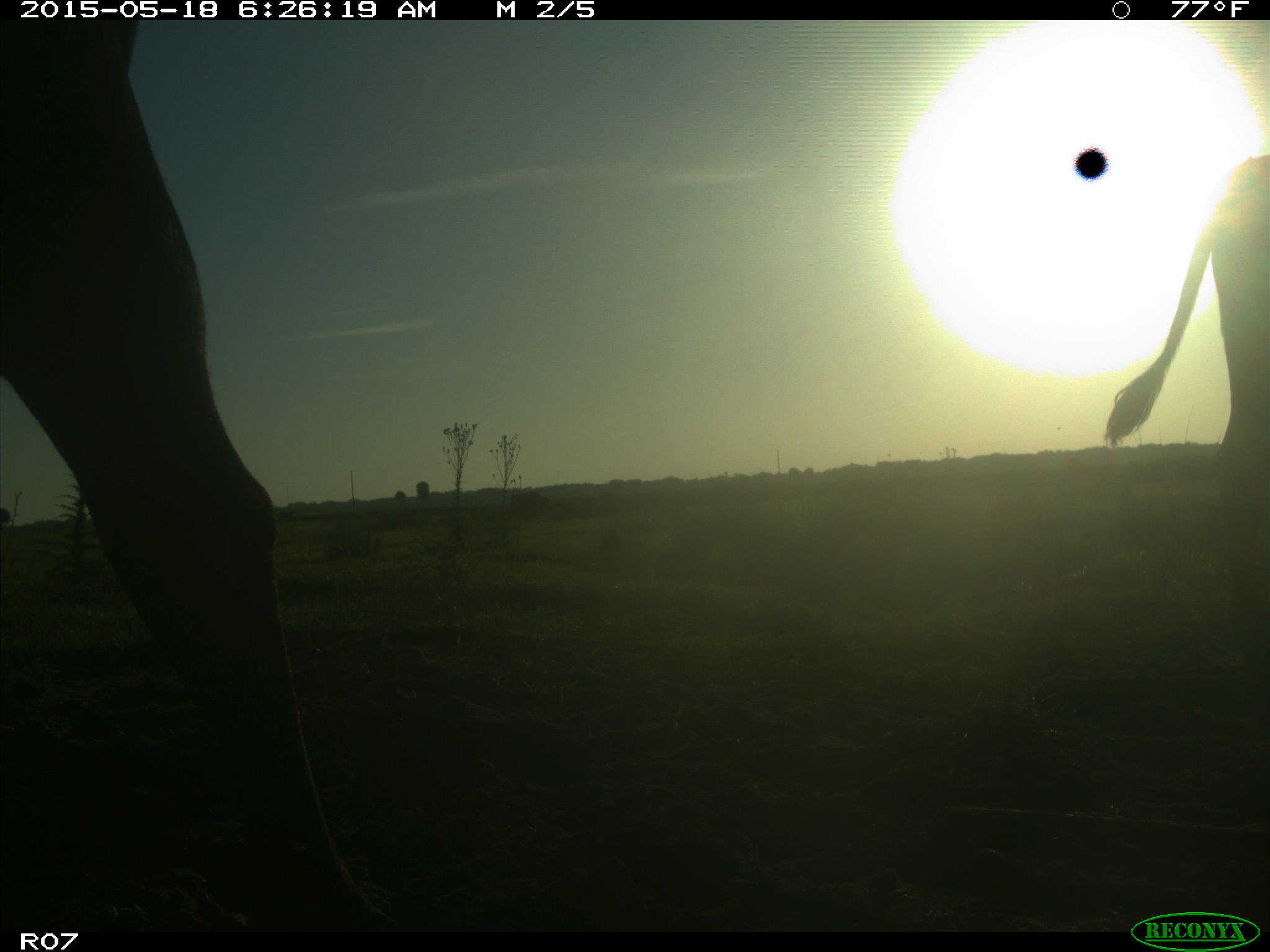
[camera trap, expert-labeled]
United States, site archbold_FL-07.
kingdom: Animalia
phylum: Chordata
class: Mammalia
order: Artiodactyla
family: Bovidae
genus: Bos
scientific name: Bos taurus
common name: domestic cow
Bos taurus (domestic cow).